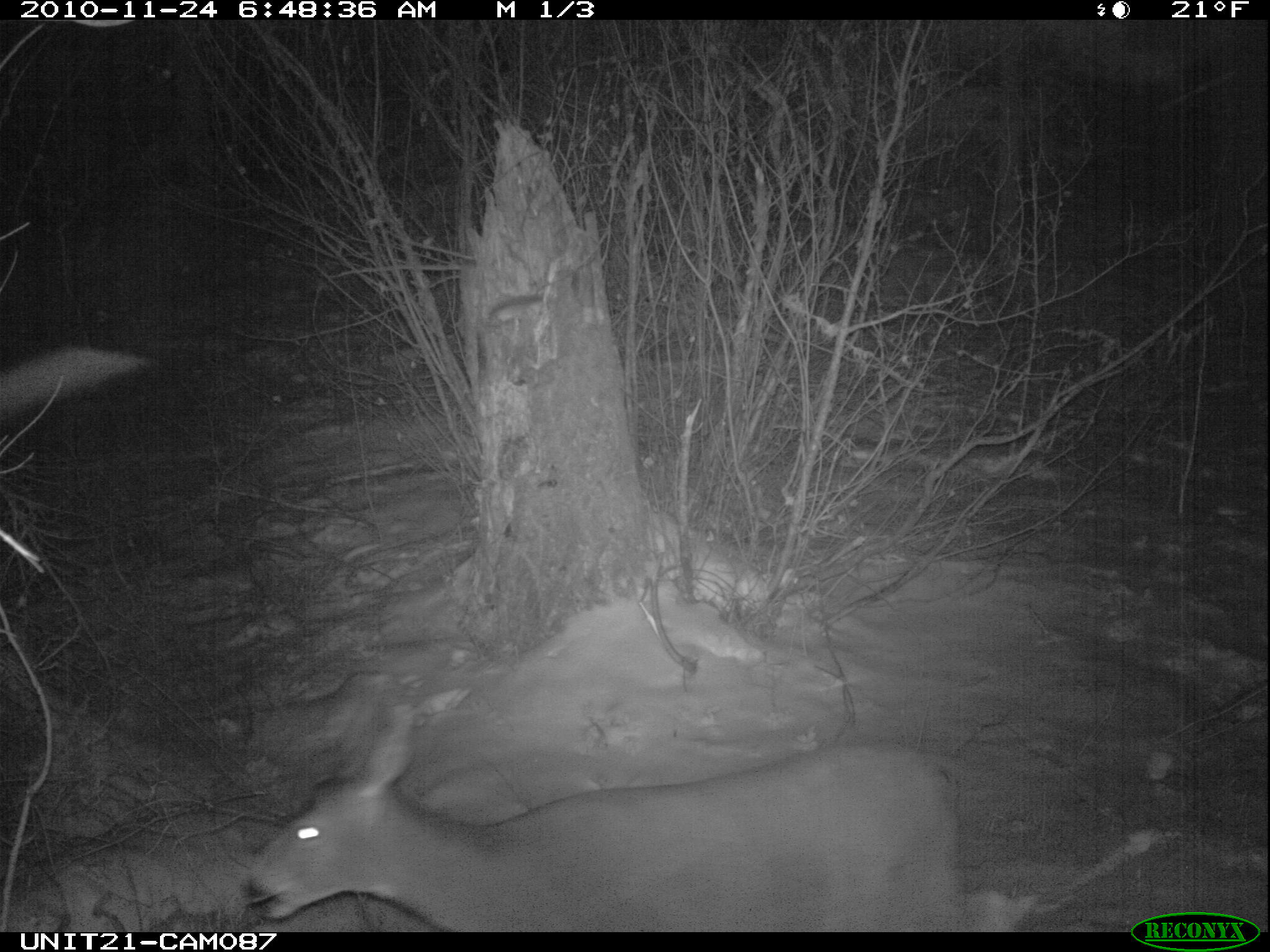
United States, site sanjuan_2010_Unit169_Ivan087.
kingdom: Animalia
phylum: Chordata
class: Mammalia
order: Artiodactyla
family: Cervidae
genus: Odocoileus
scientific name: Odocoileus hemionus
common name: mule deer